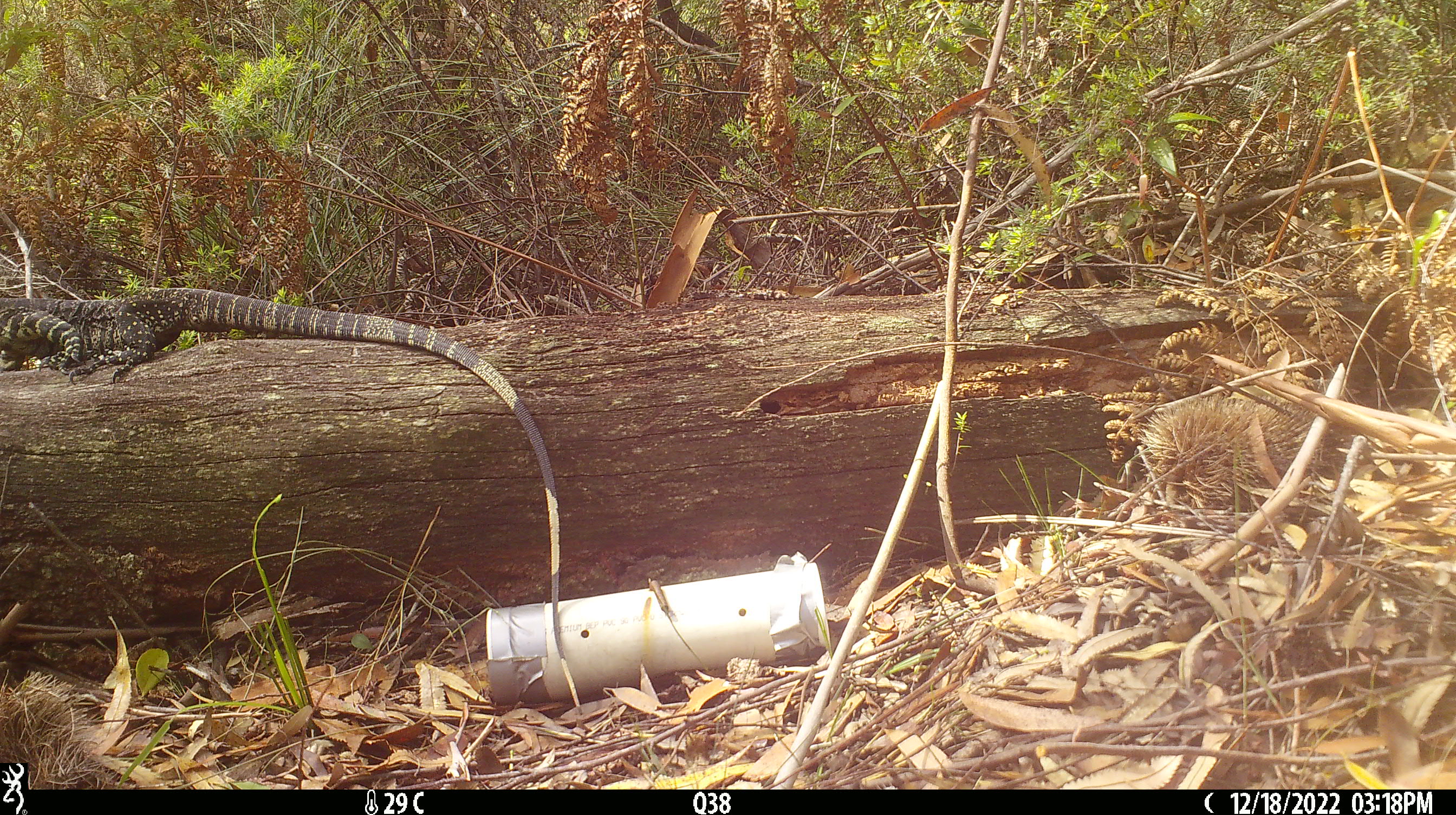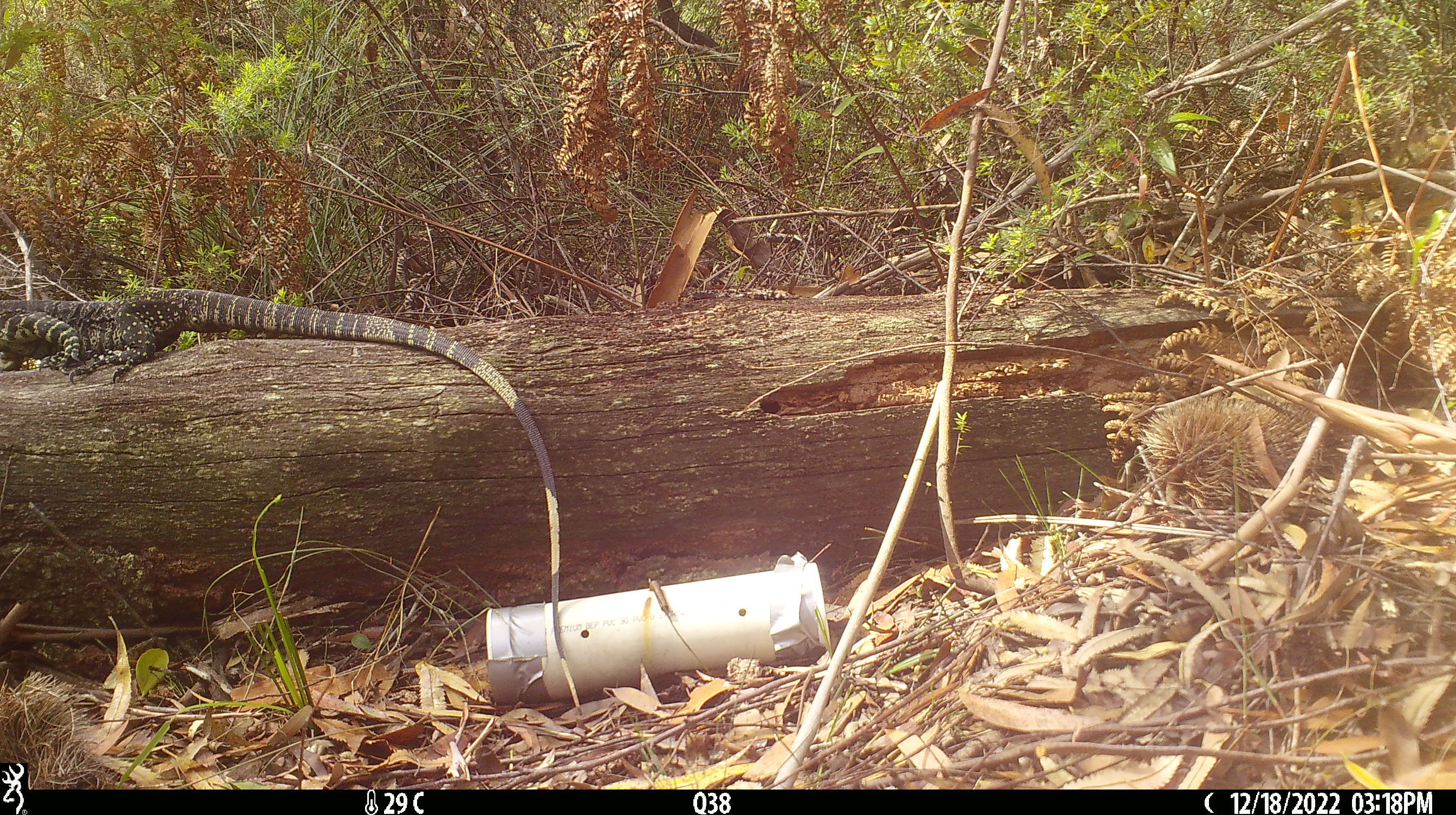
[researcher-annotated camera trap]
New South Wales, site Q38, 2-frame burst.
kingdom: Animalia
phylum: Chordata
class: Reptilia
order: Squamata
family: Varanidae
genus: Varanus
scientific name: Varanus varius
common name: lace monitor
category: goanna